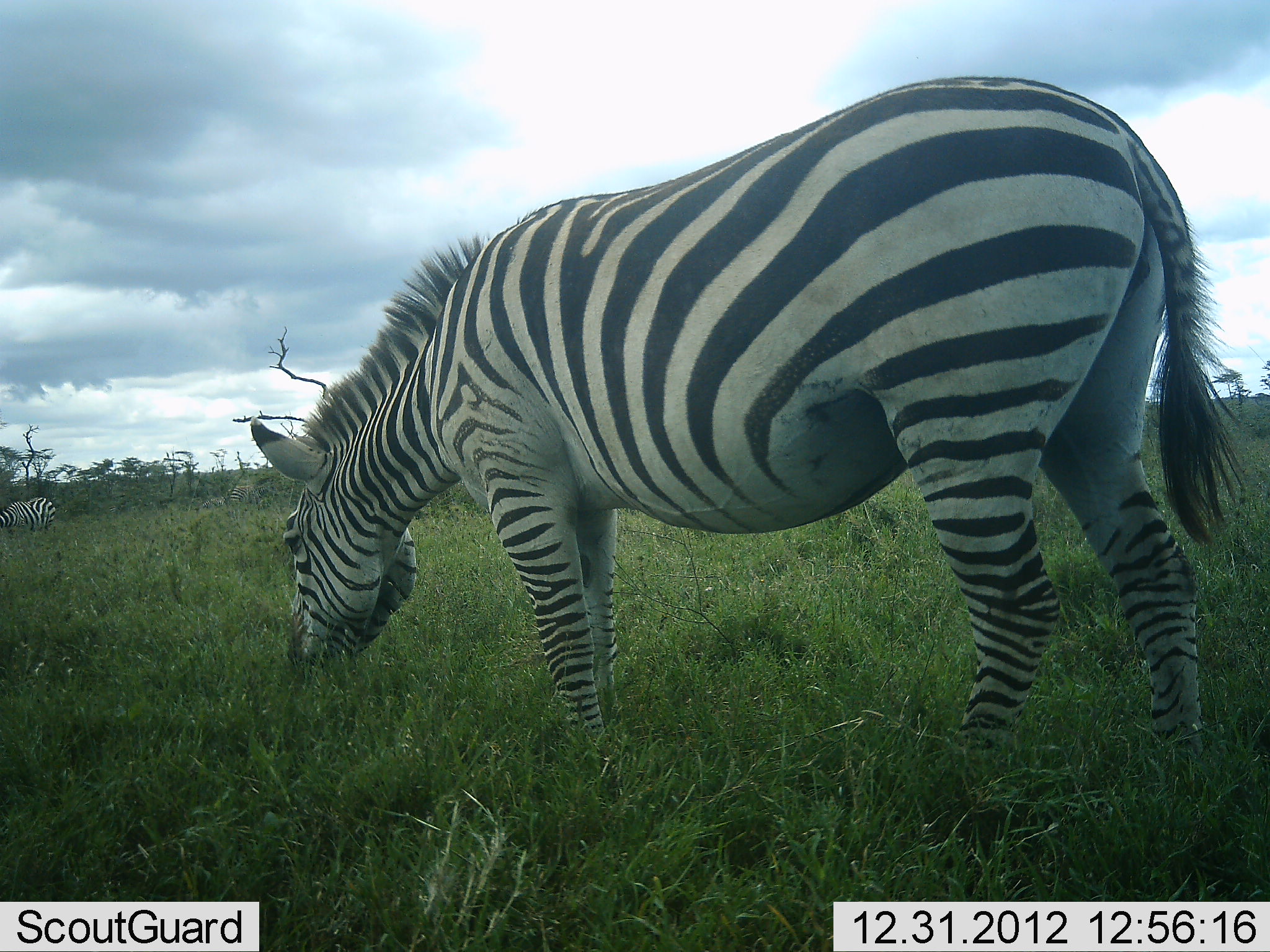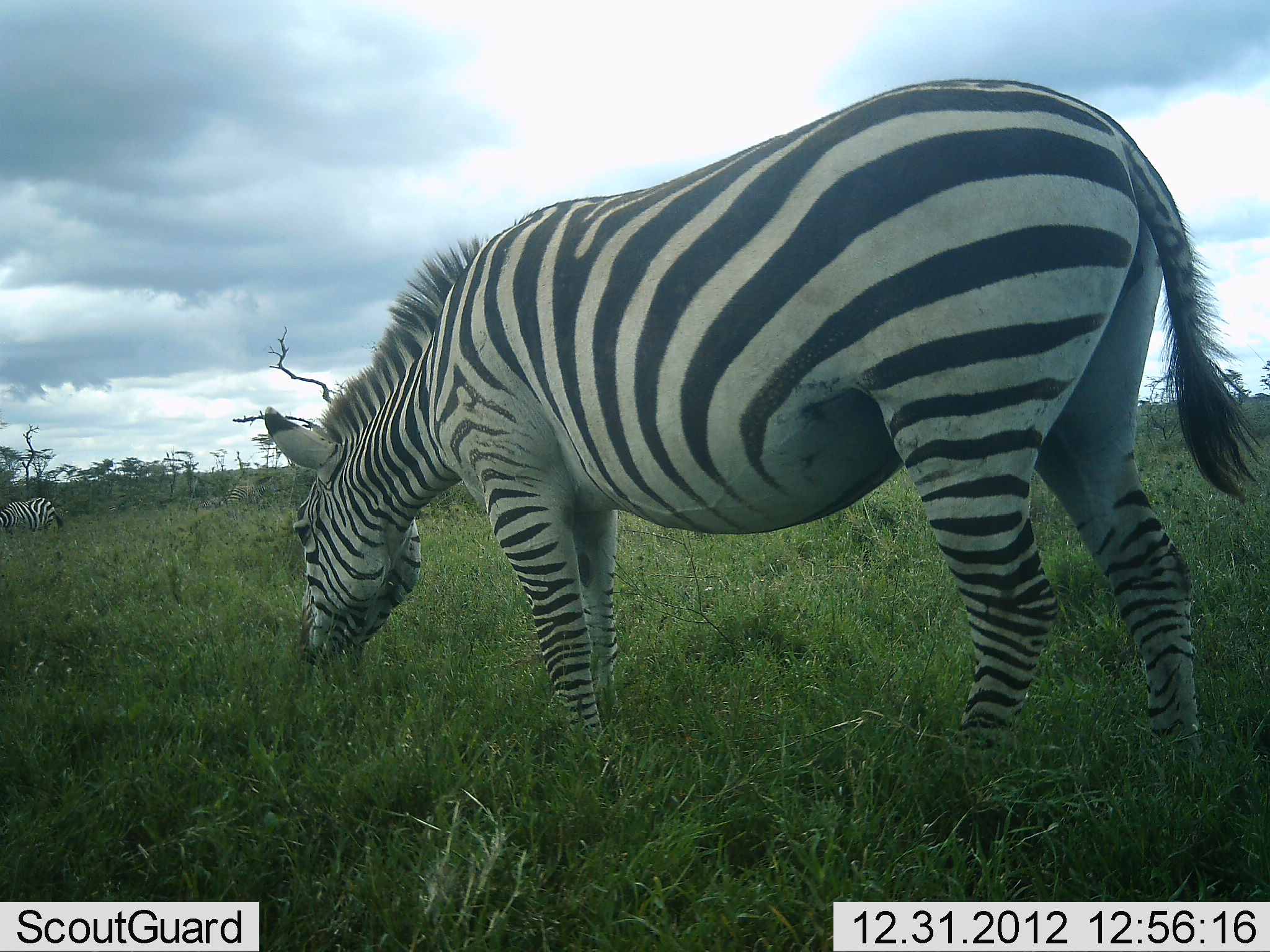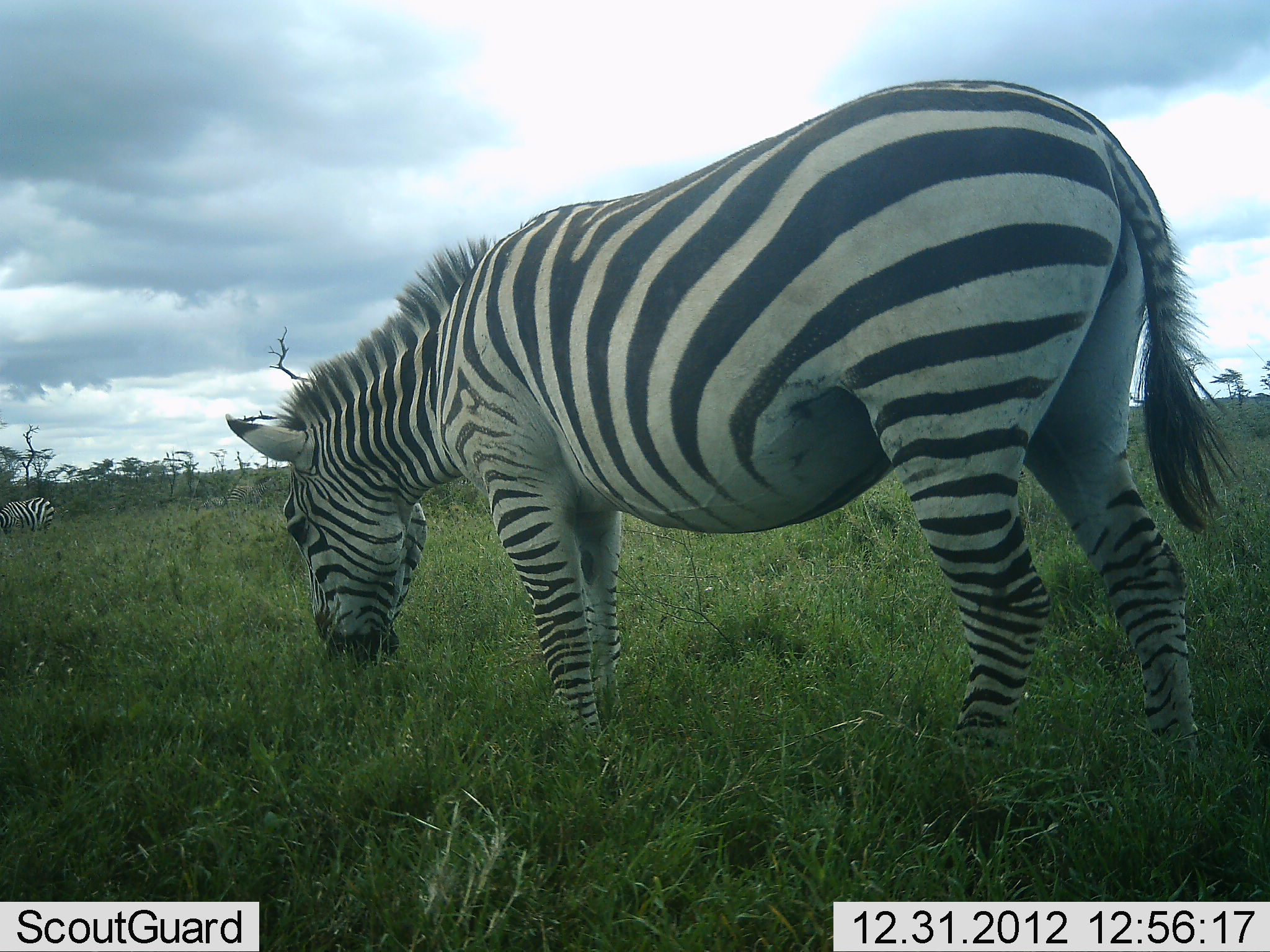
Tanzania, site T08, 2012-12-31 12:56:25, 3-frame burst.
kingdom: Animalia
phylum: Chordata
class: Mammalia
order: Perissodactyla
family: Equidae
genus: Equus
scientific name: Equus quagga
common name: plains zebra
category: zebra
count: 2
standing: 24%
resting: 0%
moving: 4%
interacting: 0%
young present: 0%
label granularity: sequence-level